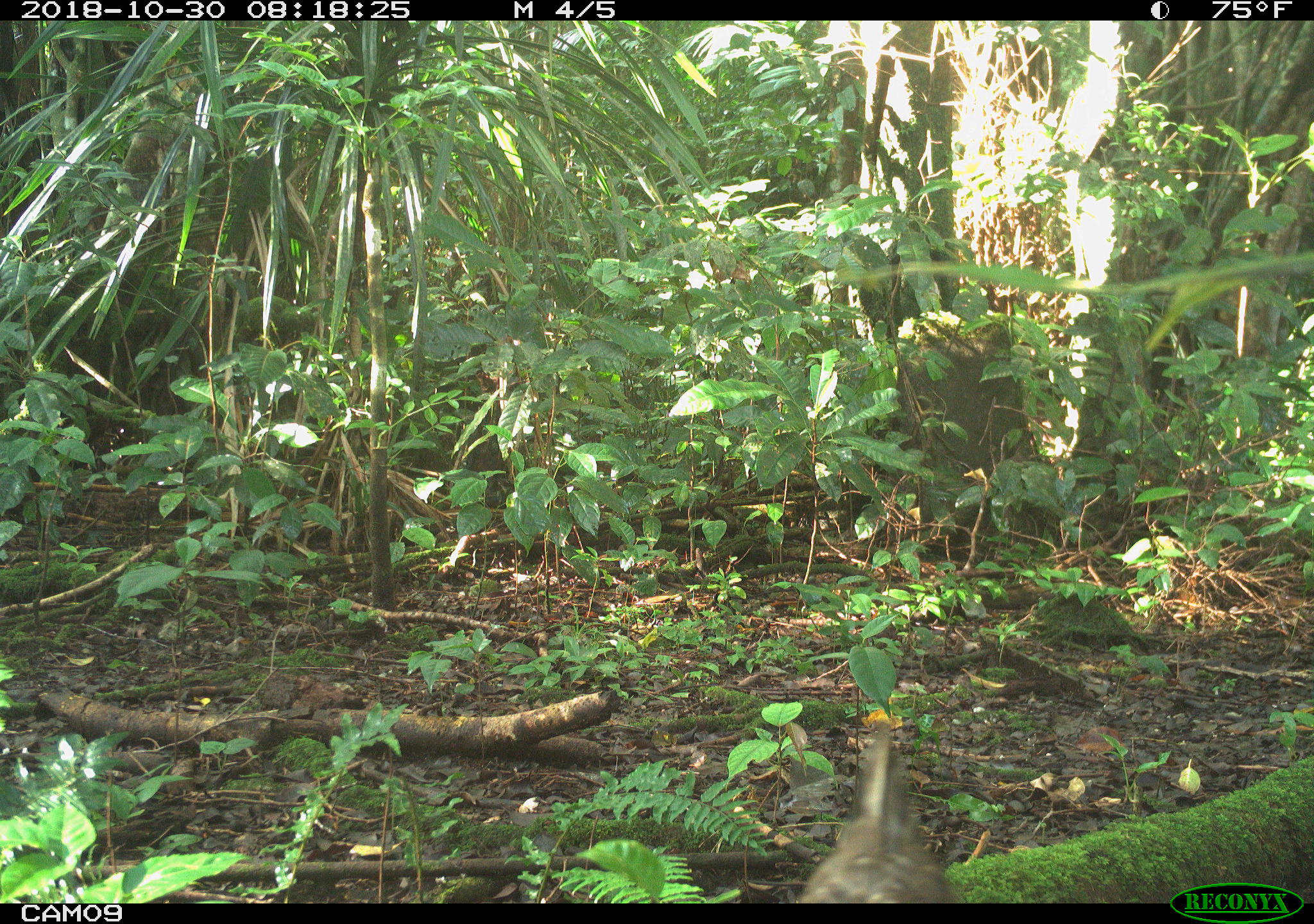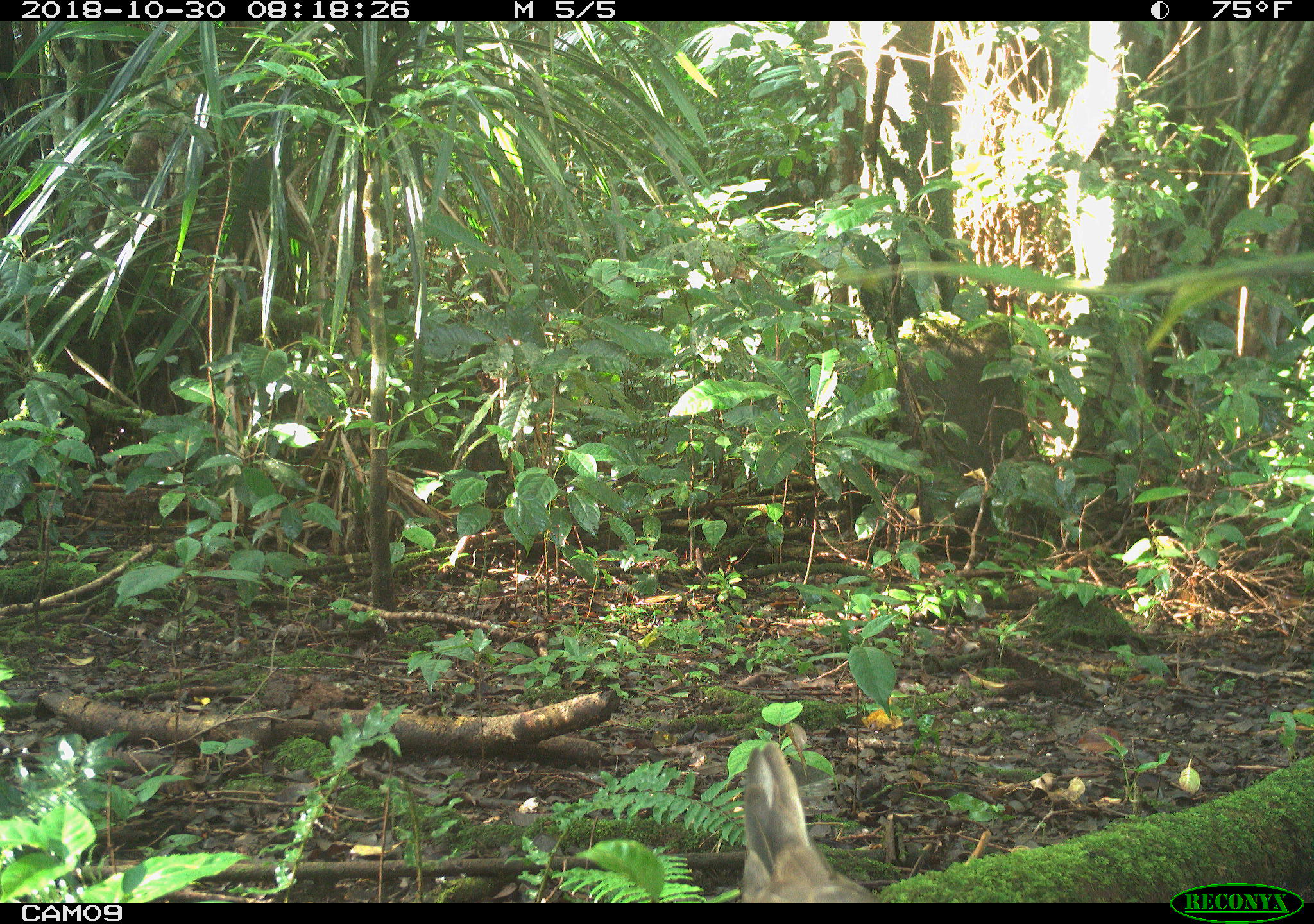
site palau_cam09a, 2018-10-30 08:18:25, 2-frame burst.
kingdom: Animalia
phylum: Chordata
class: Aves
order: Galliformes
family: Phasianidae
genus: Gallus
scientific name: Gallus gallus domesticus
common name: domestic chicken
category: chicken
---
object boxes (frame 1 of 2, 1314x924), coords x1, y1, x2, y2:
chicken: 793, 729, 957, 903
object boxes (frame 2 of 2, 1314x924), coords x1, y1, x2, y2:
chicken: 734, 742, 876, 903